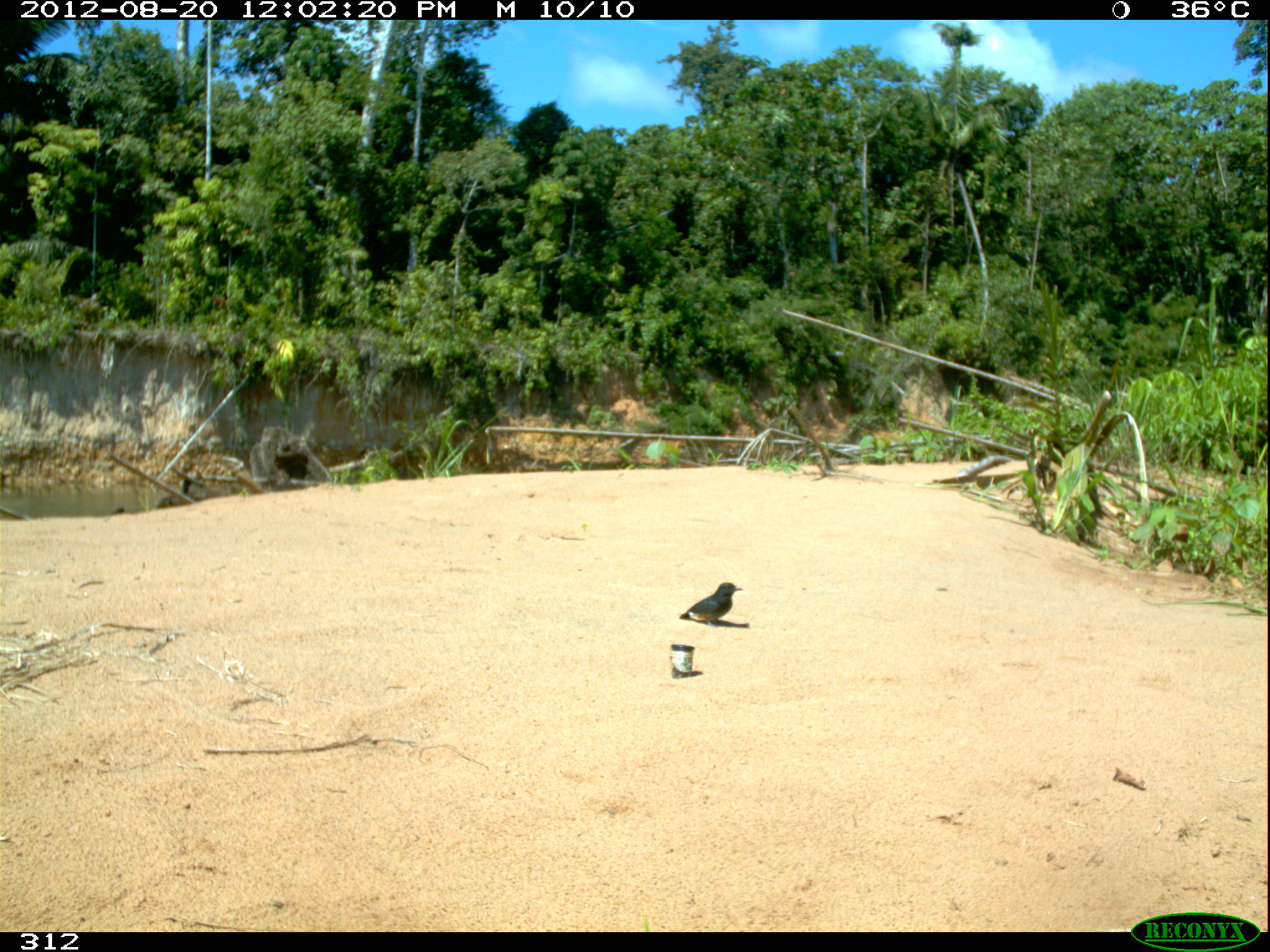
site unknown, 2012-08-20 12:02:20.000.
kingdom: Animalia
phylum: Chordata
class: Aves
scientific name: Aves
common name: bird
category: unknown bird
Unknown bird (bird) (Aves).